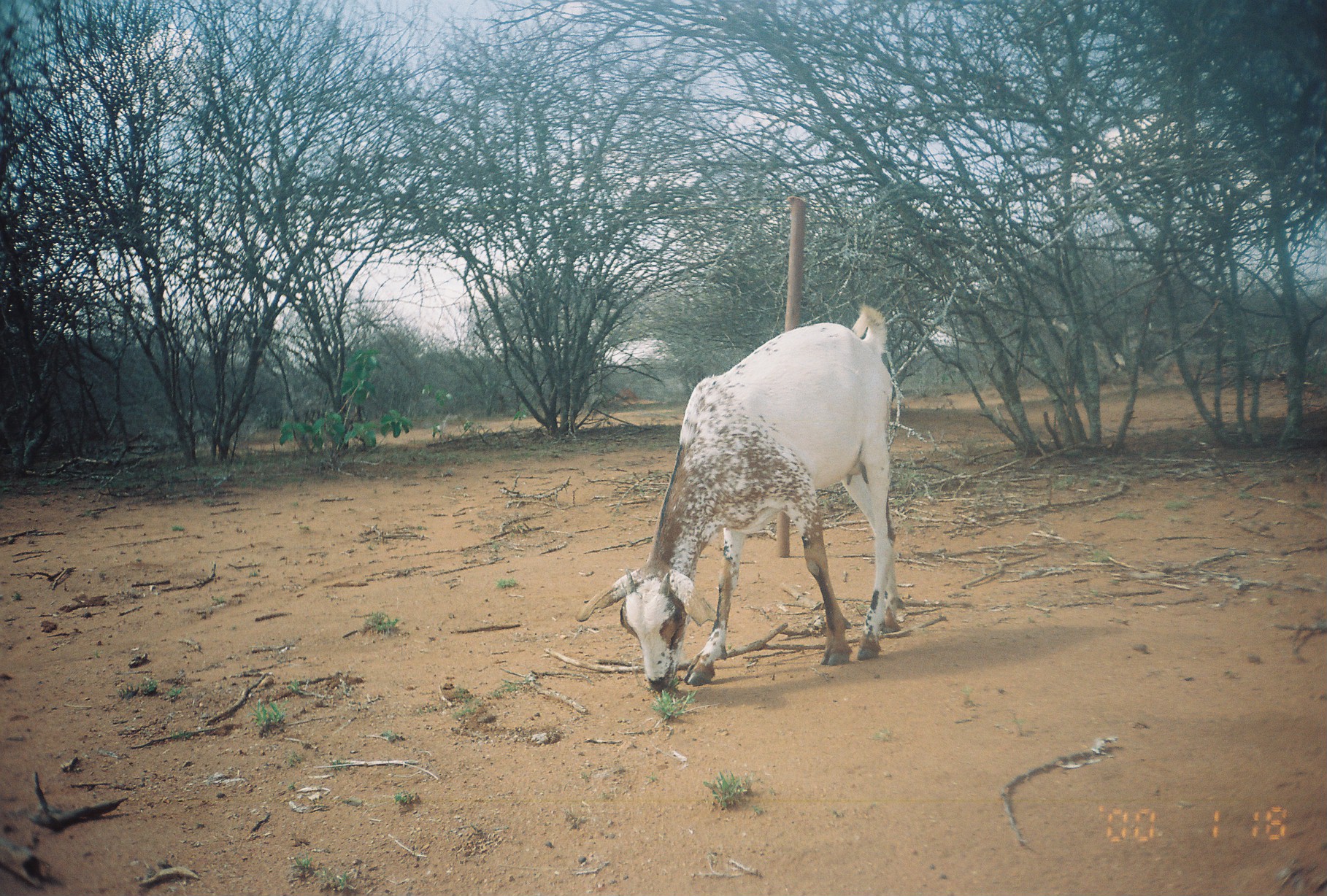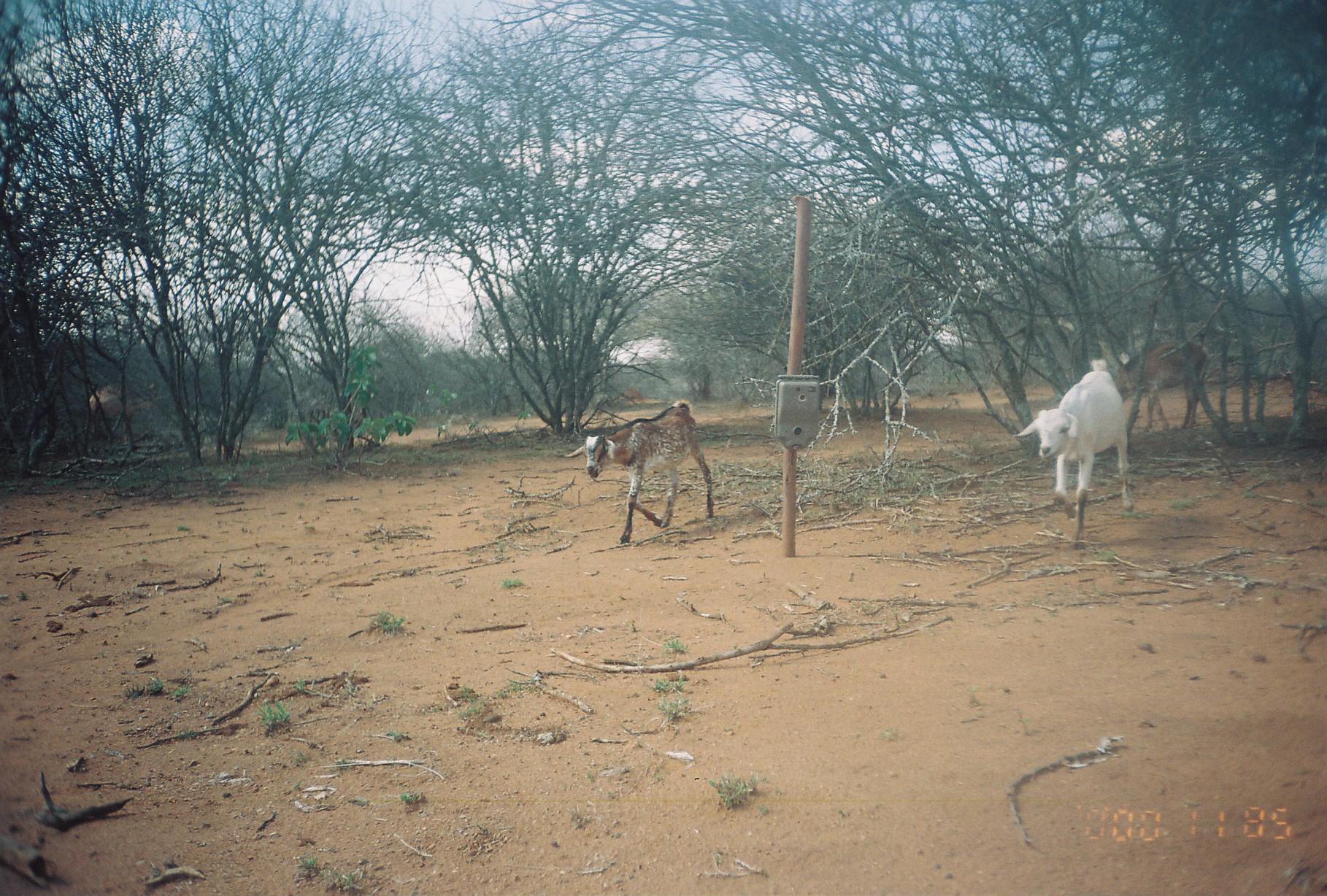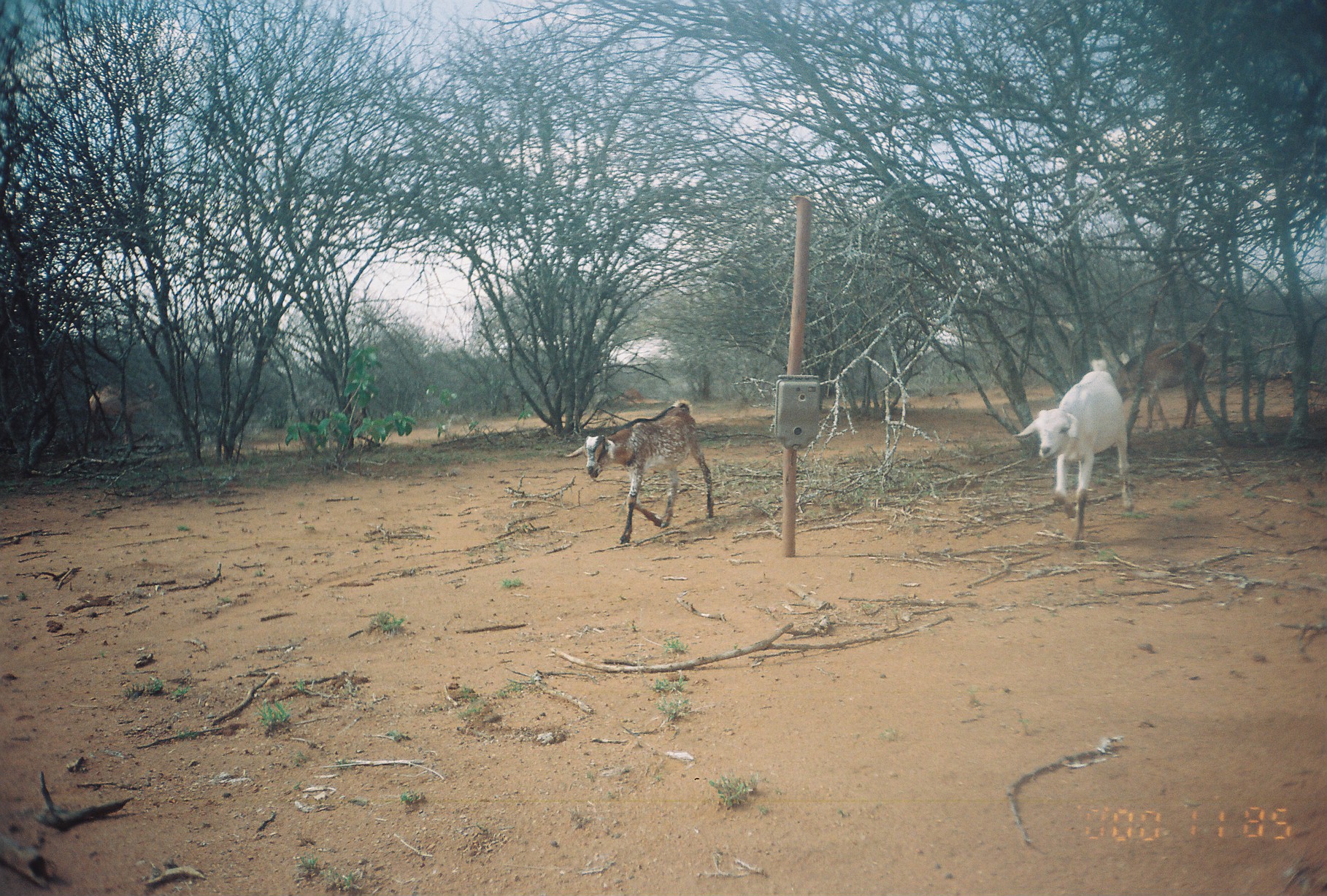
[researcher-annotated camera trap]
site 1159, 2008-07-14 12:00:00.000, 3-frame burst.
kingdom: Animalia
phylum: Chordata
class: Mammalia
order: Artiodactyla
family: Bovidae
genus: Capra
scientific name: Capra aegagrus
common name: wild goat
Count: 1.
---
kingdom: Animalia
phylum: Chordata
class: Mammalia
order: Artiodactyla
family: Camelidae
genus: Camelus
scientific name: Camelus dromedarius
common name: dromedary camel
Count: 1.